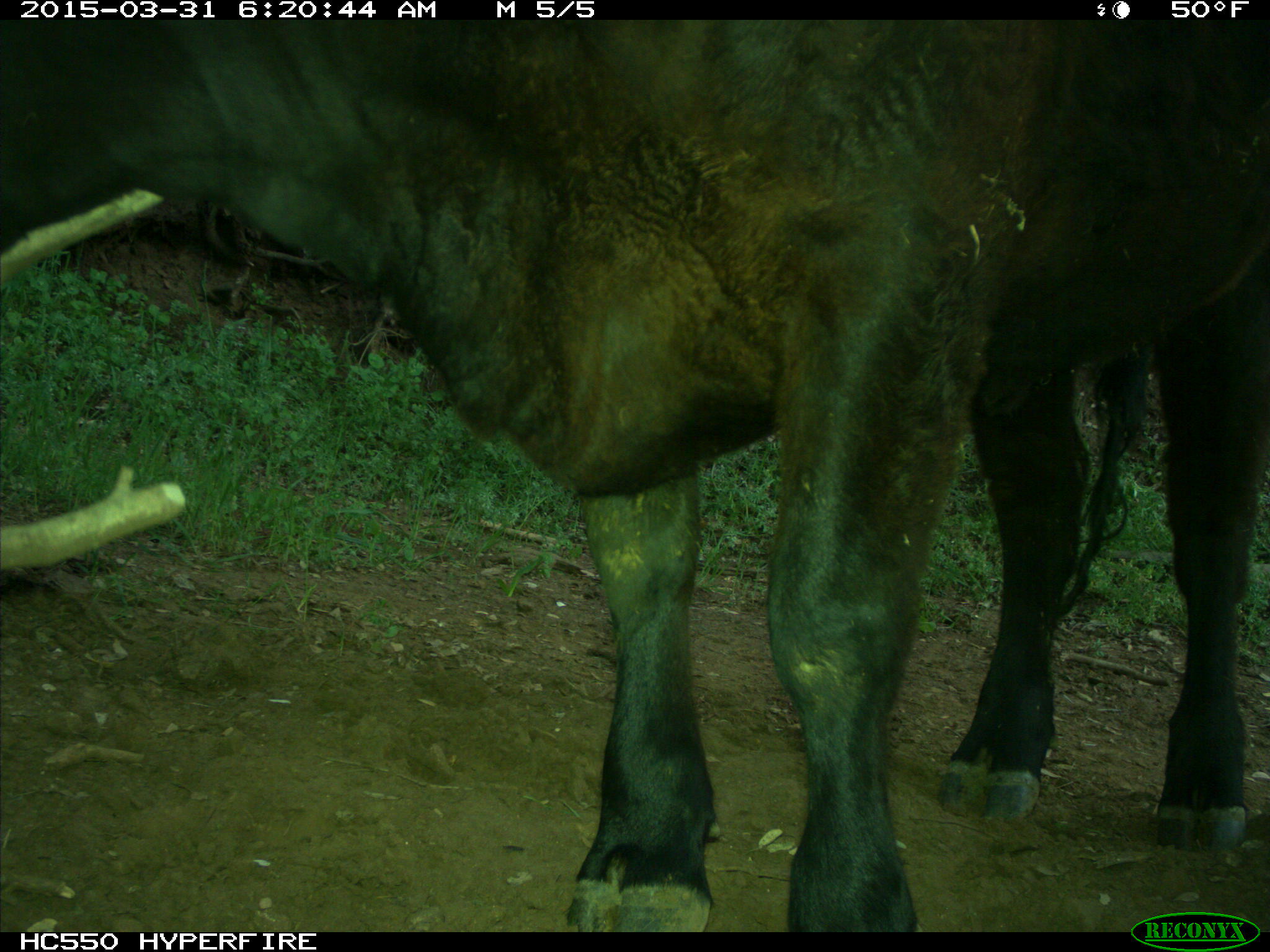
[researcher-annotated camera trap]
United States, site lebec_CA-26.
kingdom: Animalia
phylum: Chordata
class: Mammalia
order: Artiodactyla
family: Bovidae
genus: Bos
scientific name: Bos taurus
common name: domestic cow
Bos taurus (domestic cow).